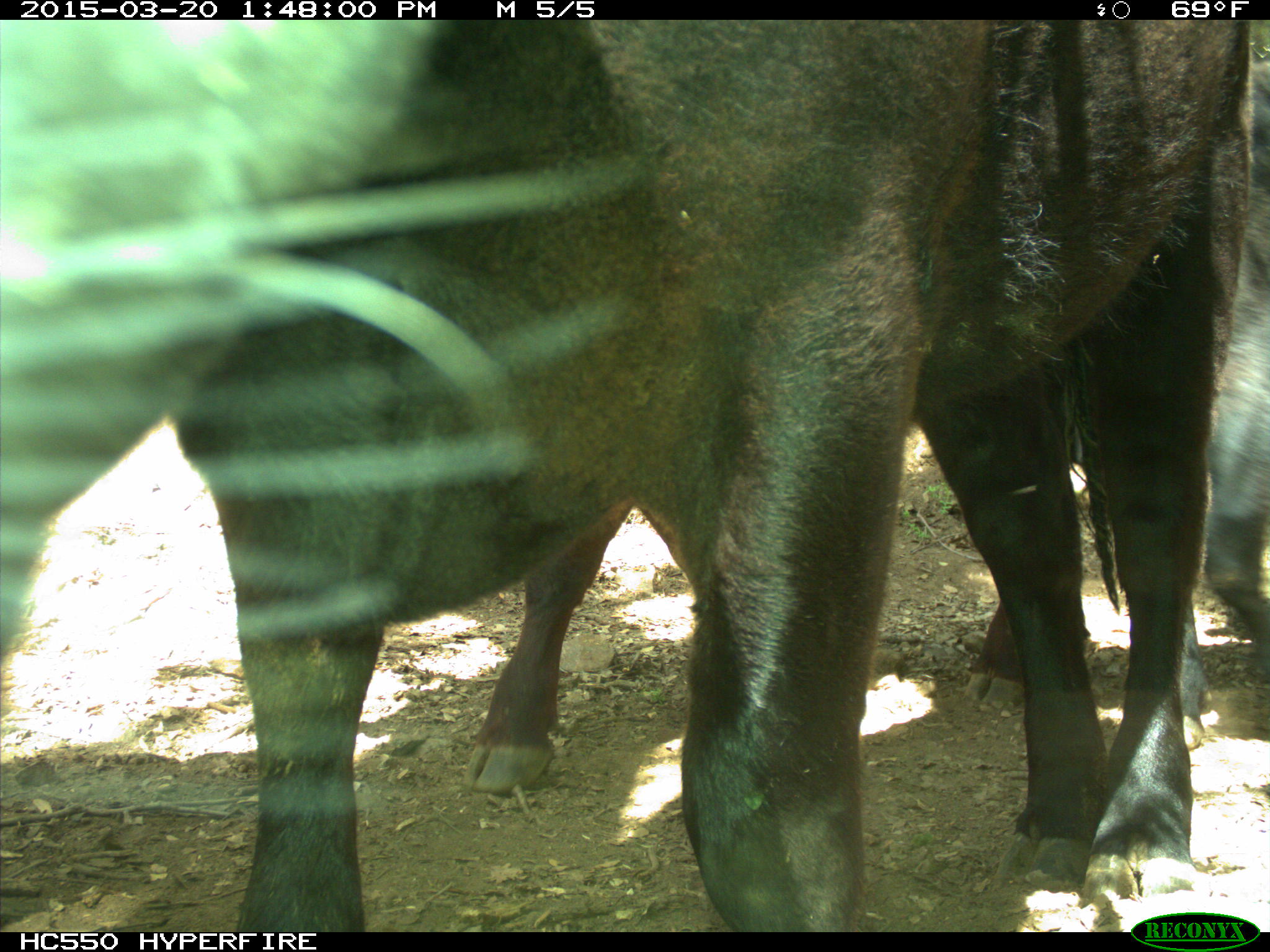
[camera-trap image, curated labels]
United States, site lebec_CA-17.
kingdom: Animalia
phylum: Chordata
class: Mammalia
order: Artiodactyla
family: Bovidae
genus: Bos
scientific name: Bos taurus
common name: domestic cow